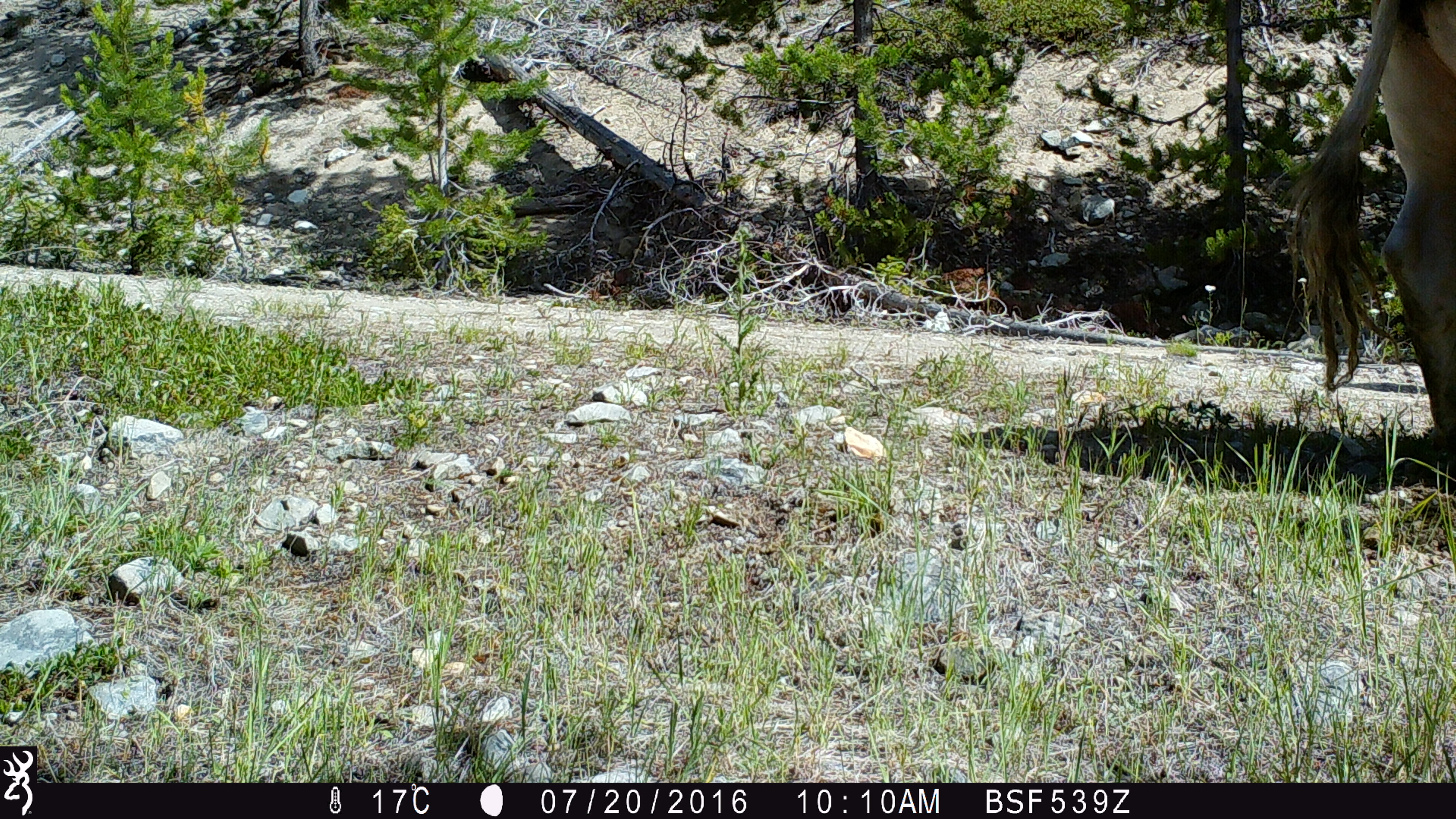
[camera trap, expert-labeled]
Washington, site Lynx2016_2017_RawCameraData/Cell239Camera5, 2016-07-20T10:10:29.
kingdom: Animalia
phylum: Chordata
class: Mammalia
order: Artiodactyla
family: Bovidae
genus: Bos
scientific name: Bos taurus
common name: domestic cattle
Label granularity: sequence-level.